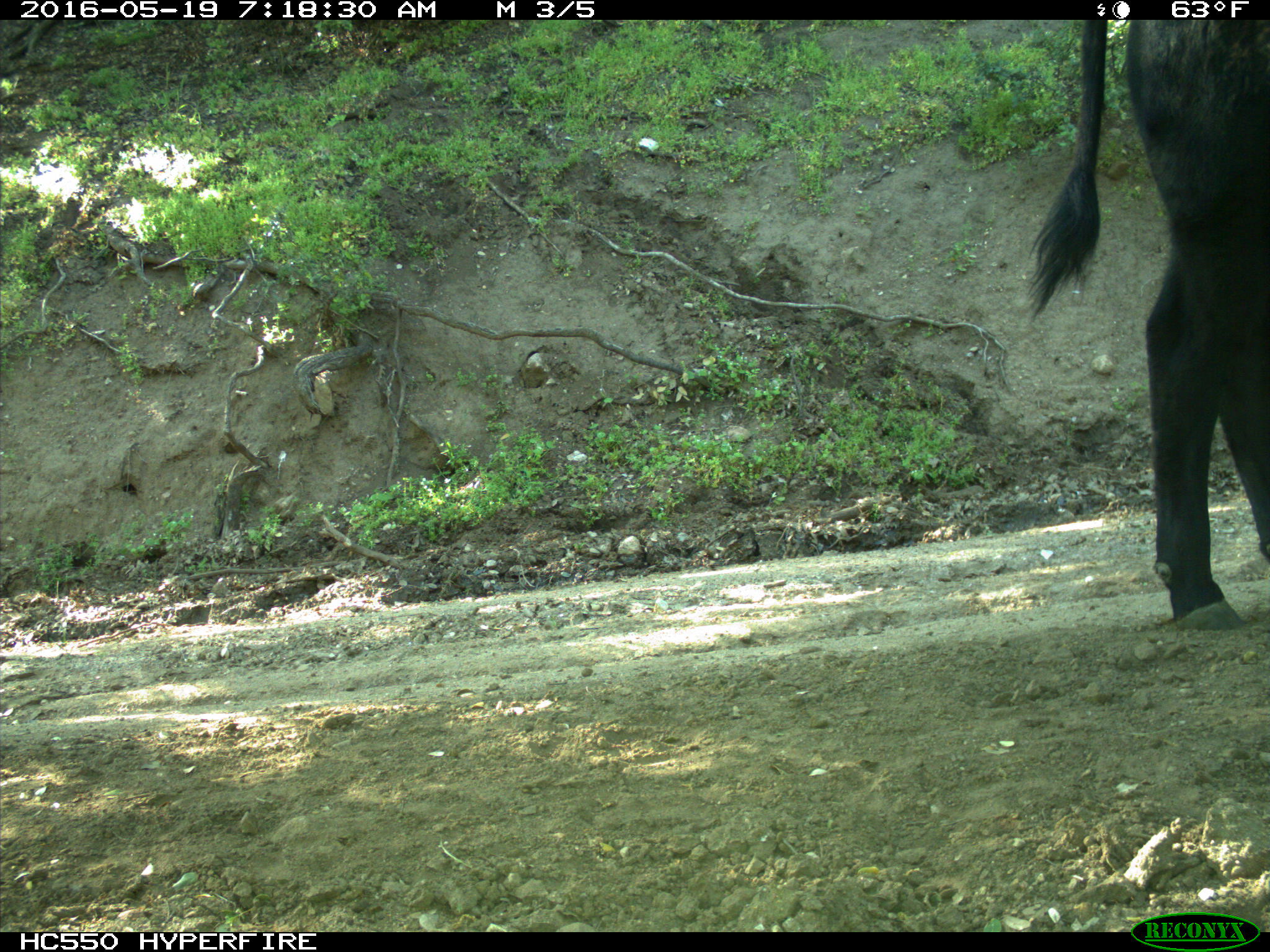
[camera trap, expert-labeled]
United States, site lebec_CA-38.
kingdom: Animalia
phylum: Chordata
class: Mammalia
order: Artiodactyla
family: Bovidae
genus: Bos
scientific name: Bos taurus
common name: domestic cow